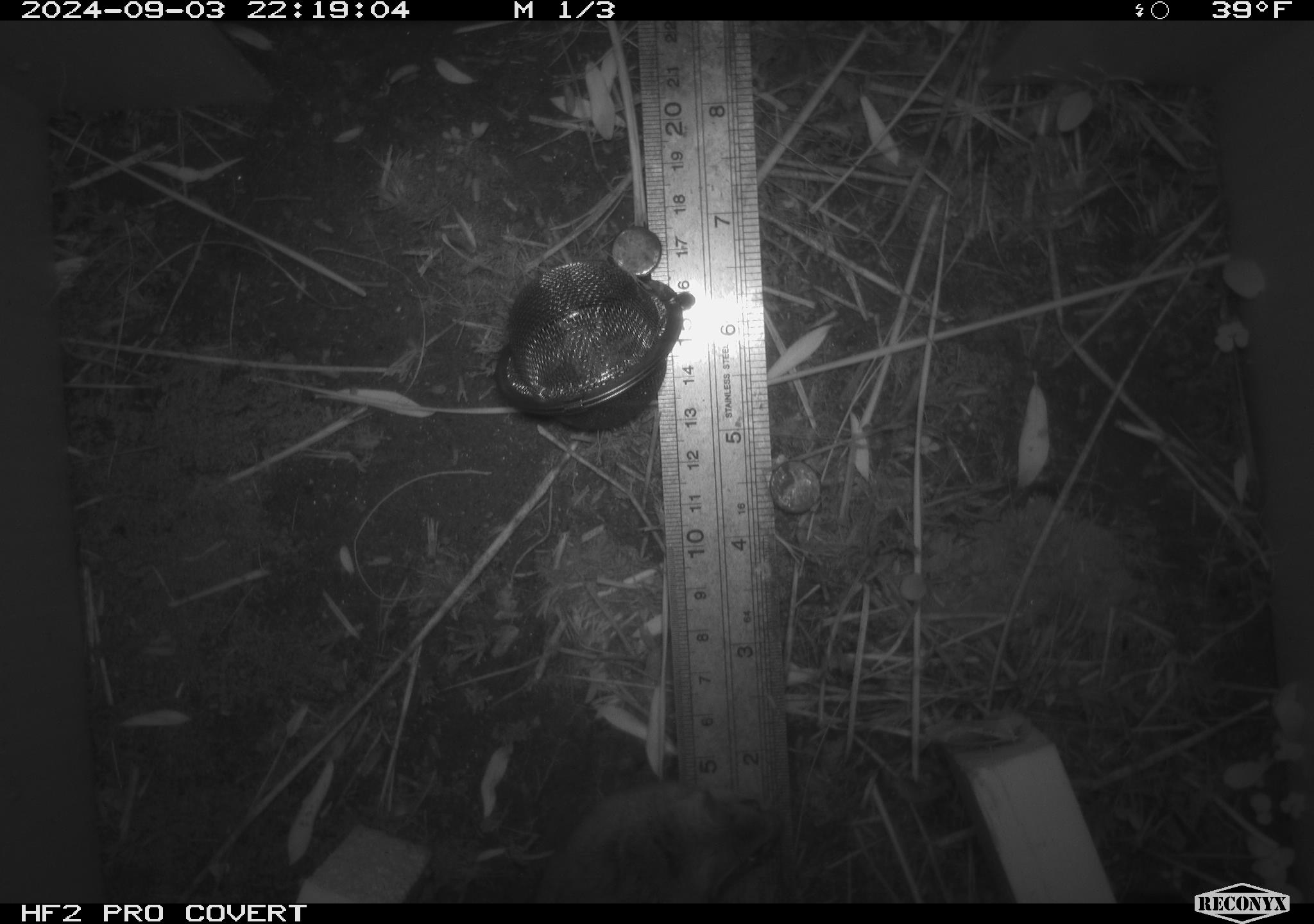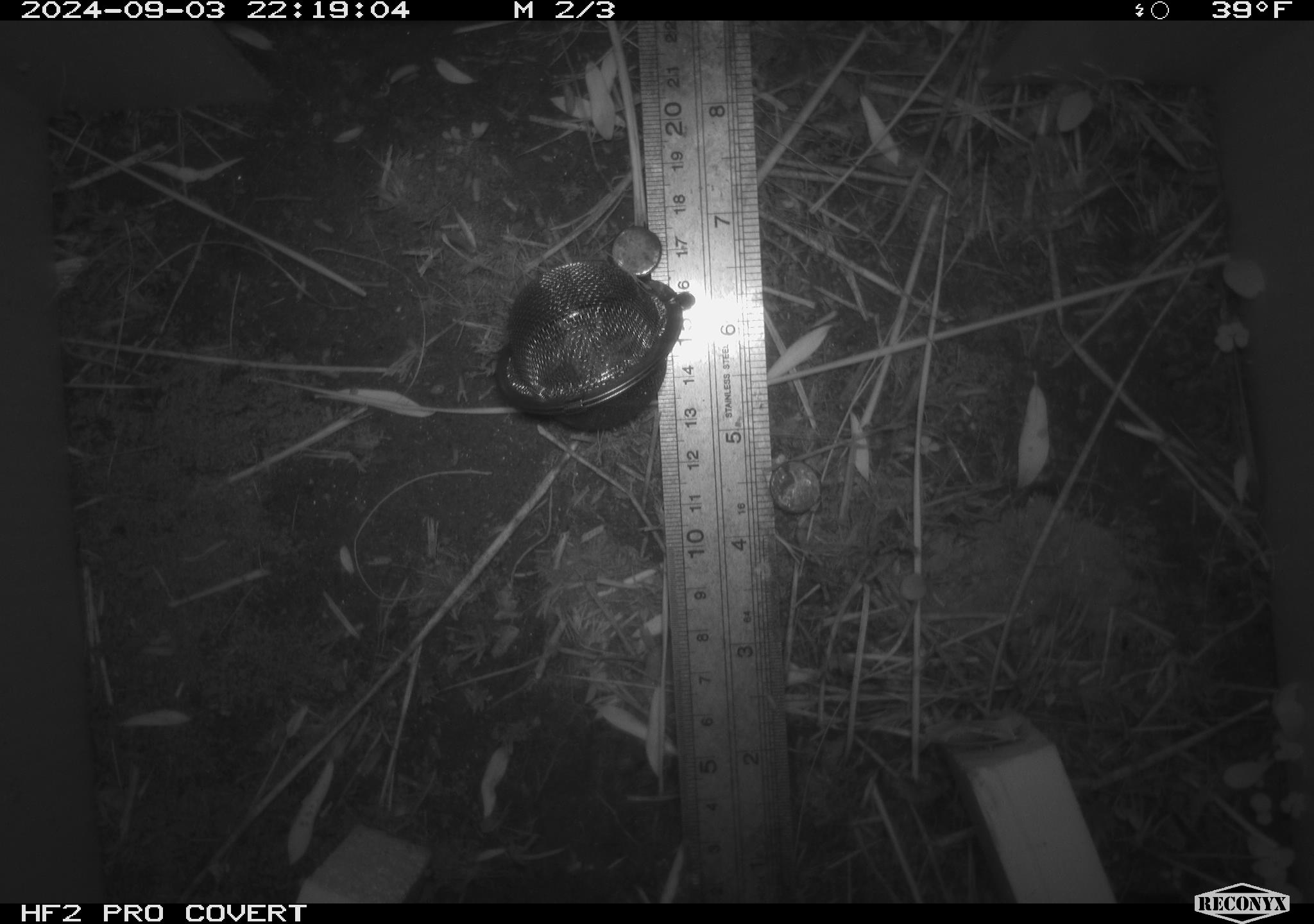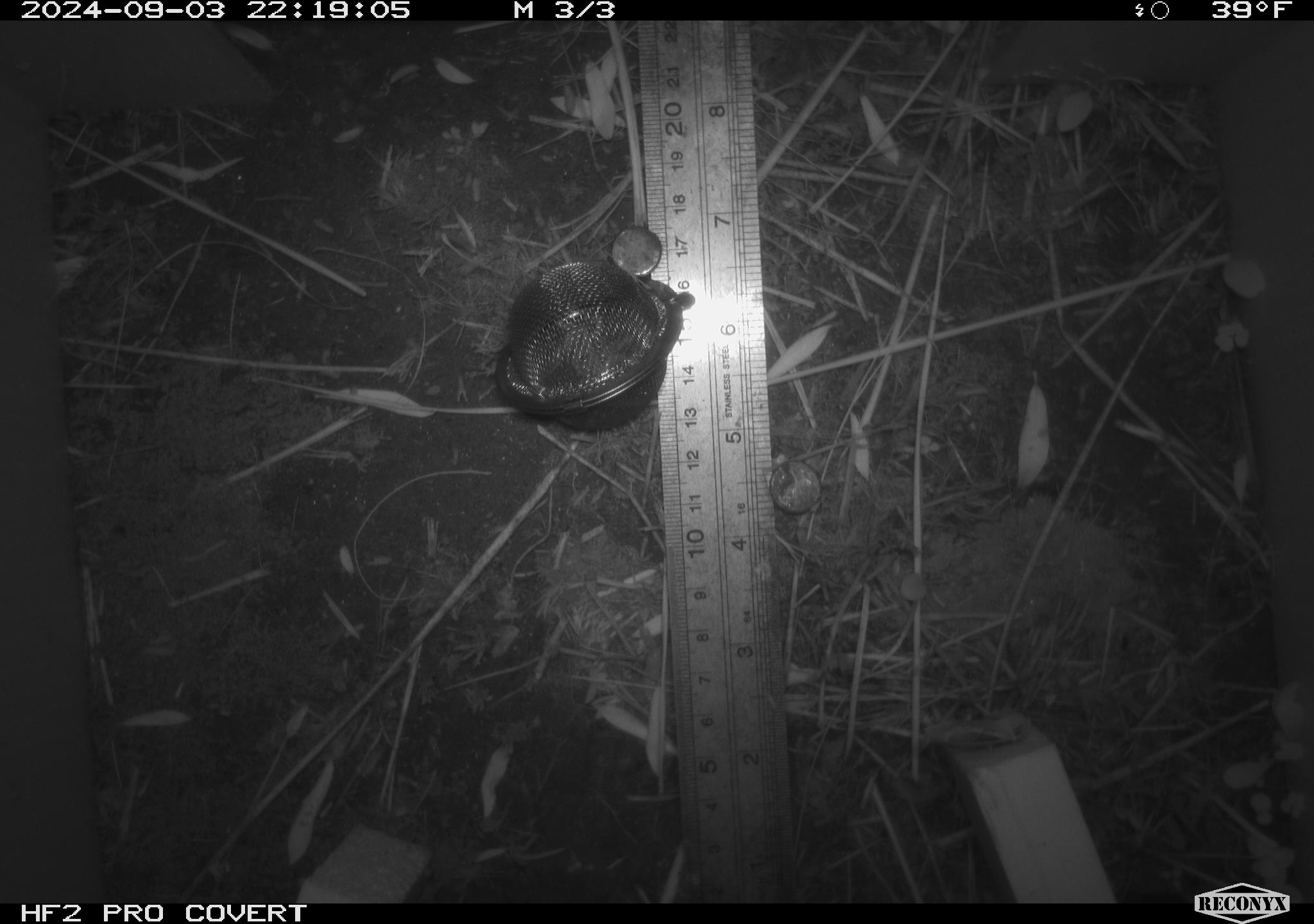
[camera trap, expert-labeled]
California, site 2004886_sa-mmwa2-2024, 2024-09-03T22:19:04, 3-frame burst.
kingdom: Animalia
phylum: Chordata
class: Mammalia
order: Rodentia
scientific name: Rodentia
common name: mouse species